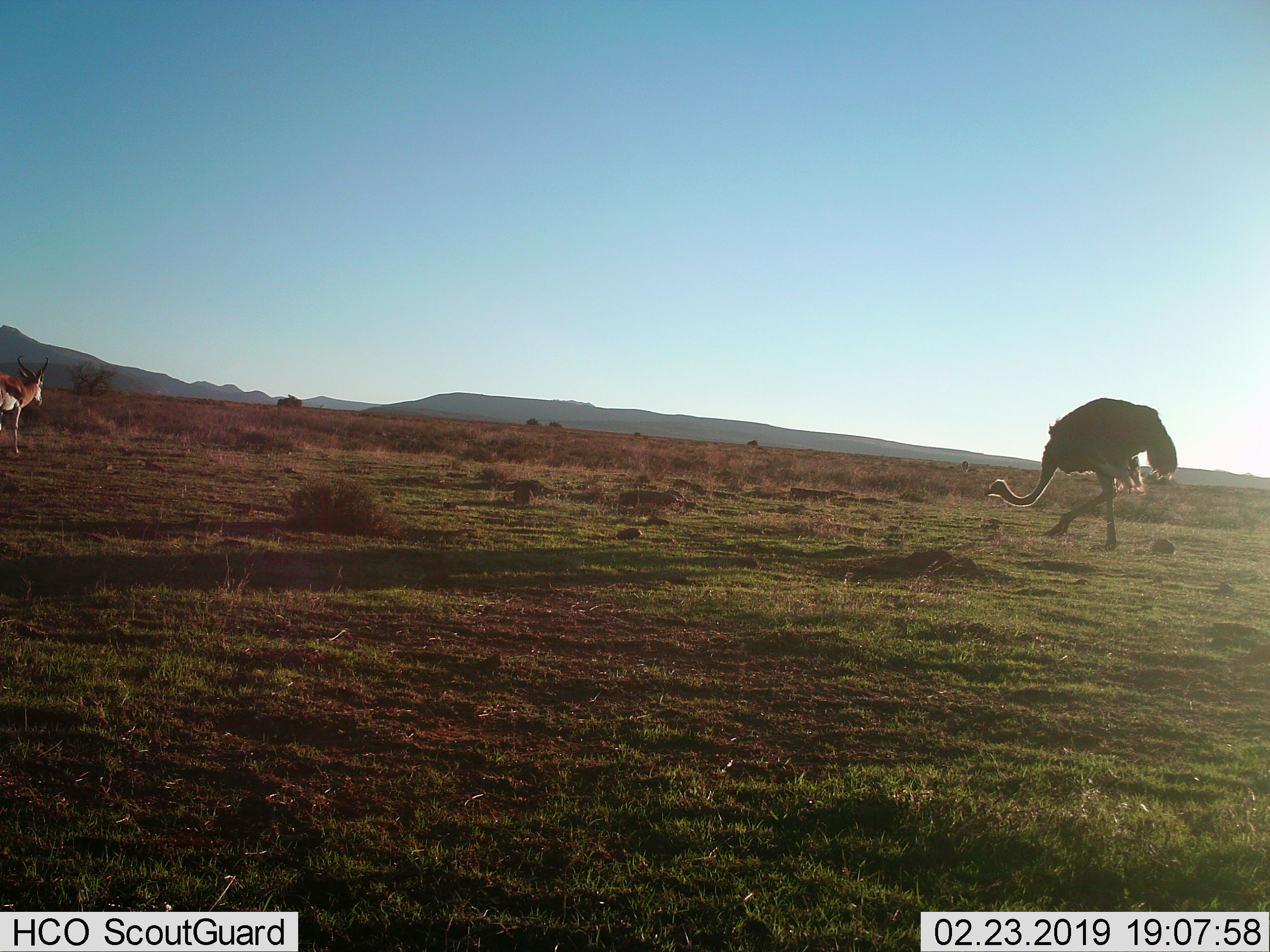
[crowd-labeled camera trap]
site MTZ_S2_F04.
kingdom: Animalia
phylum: Chordata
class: Aves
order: Struthioniformes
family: Struthionidae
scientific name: Struthionidae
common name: ostrich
Ostrich (Struthionidae), count 1. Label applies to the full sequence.